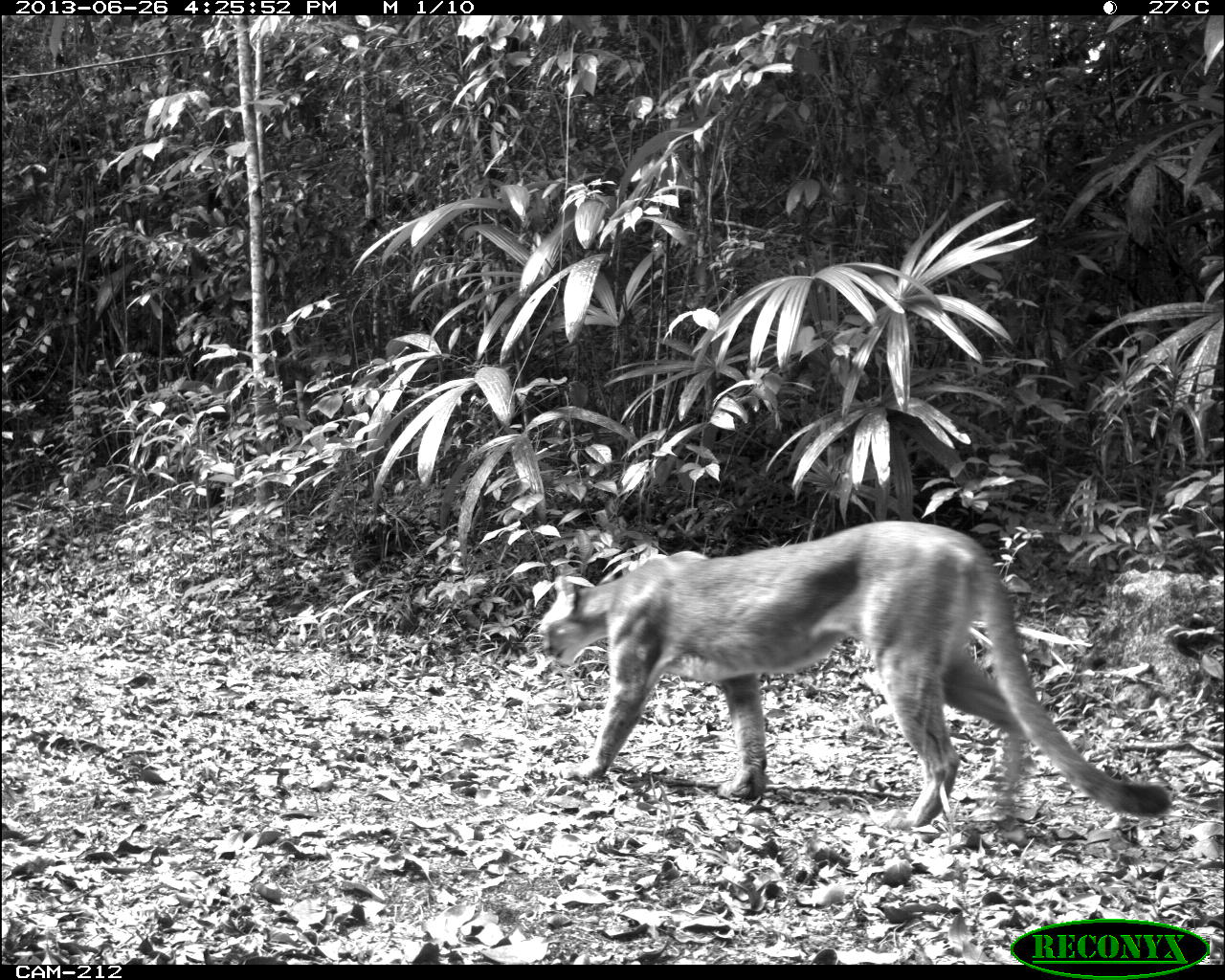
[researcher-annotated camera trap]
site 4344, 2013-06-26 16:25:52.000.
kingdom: Animalia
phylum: Chordata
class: Mammalia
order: Carnivora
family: Felidae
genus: Puma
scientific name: Puma concolor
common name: mountain lion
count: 1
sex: female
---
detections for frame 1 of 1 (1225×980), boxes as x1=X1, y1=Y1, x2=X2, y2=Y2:
puma concolor: x1=532, y1=518, x2=1170, y2=836